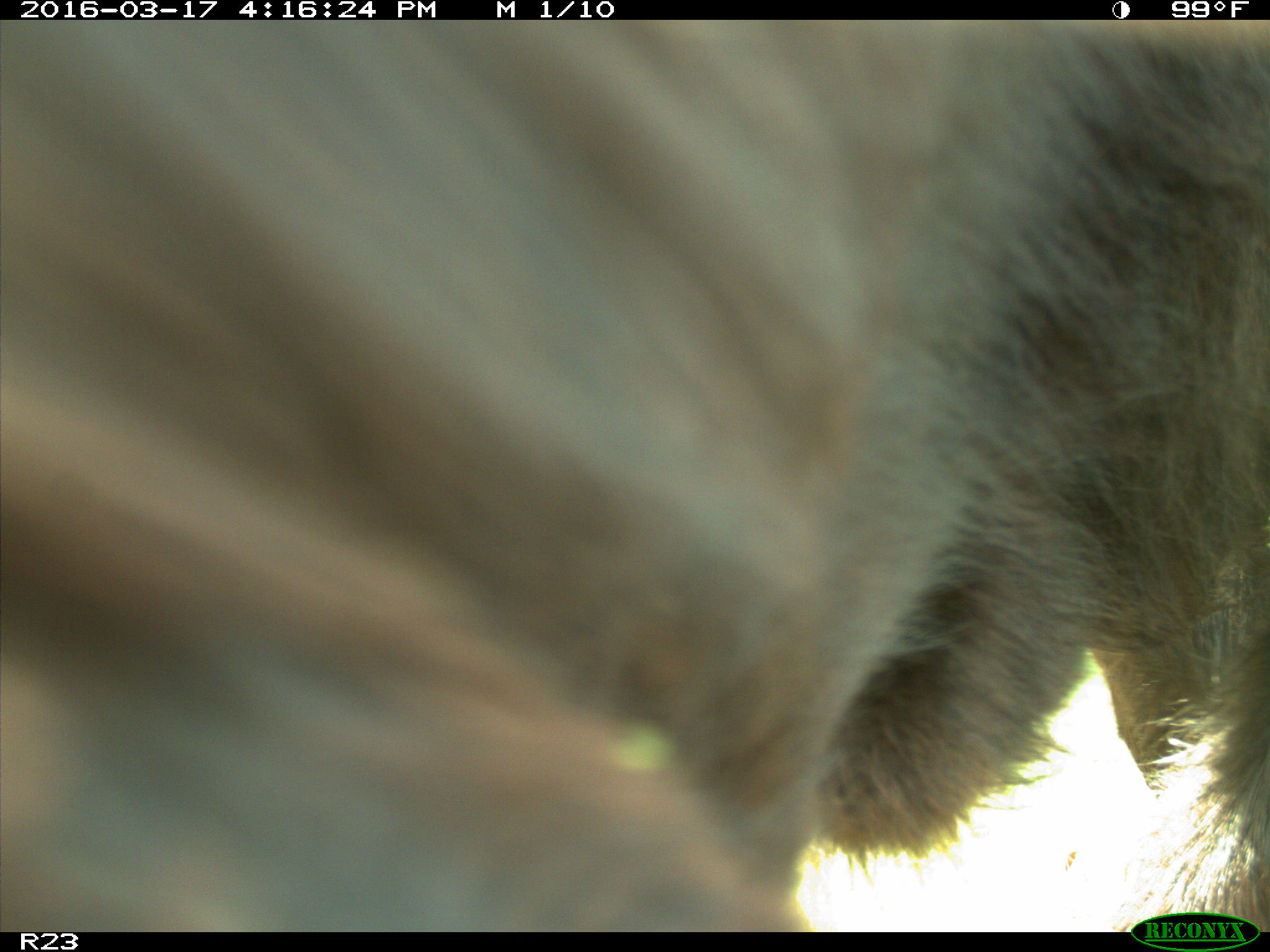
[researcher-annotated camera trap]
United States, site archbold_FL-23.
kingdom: Animalia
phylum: Chordata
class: Mammalia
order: Artiodactyla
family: Bovidae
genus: Bos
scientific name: Bos taurus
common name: domestic cow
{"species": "Bos taurus (domestic cow)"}